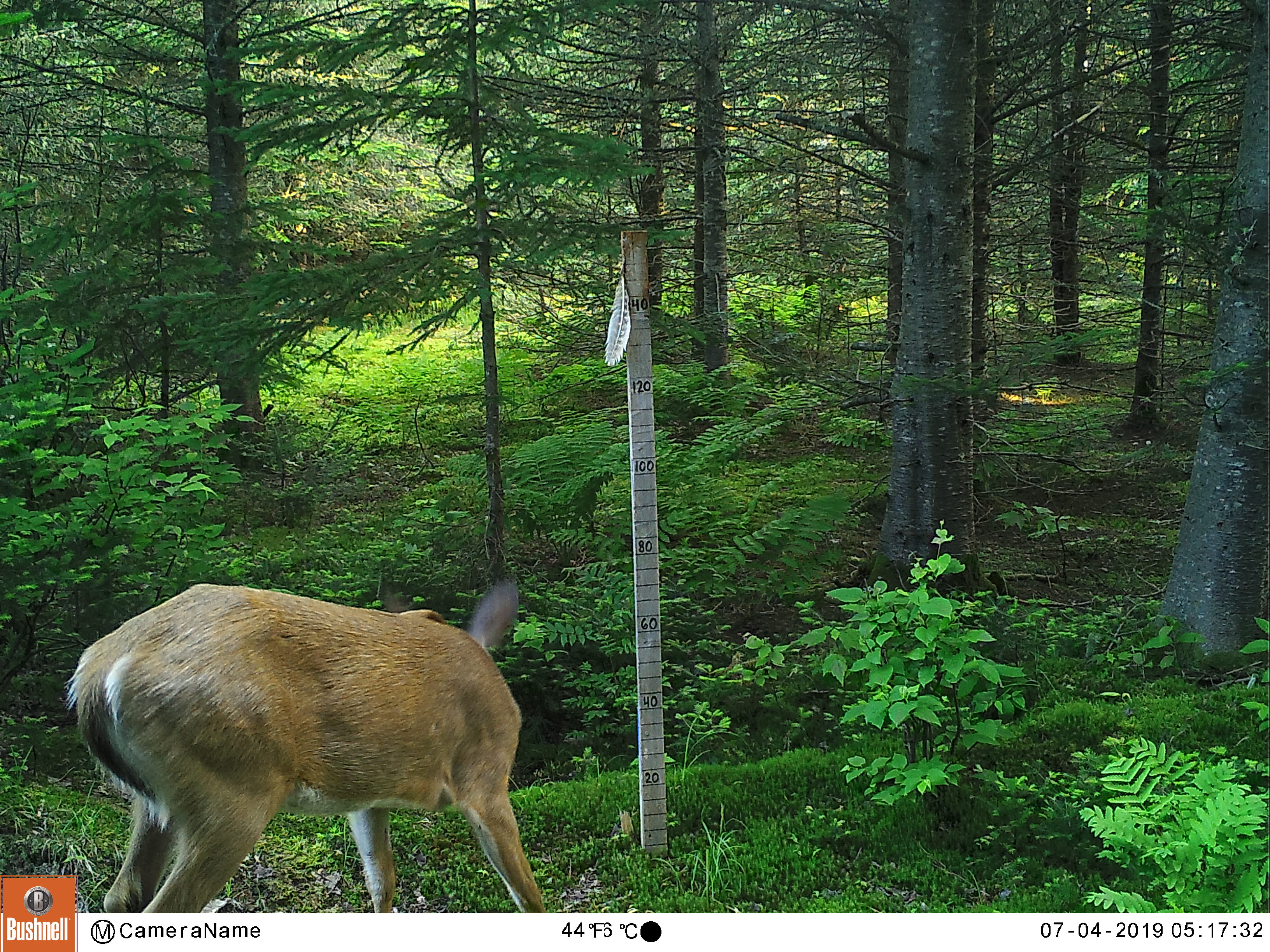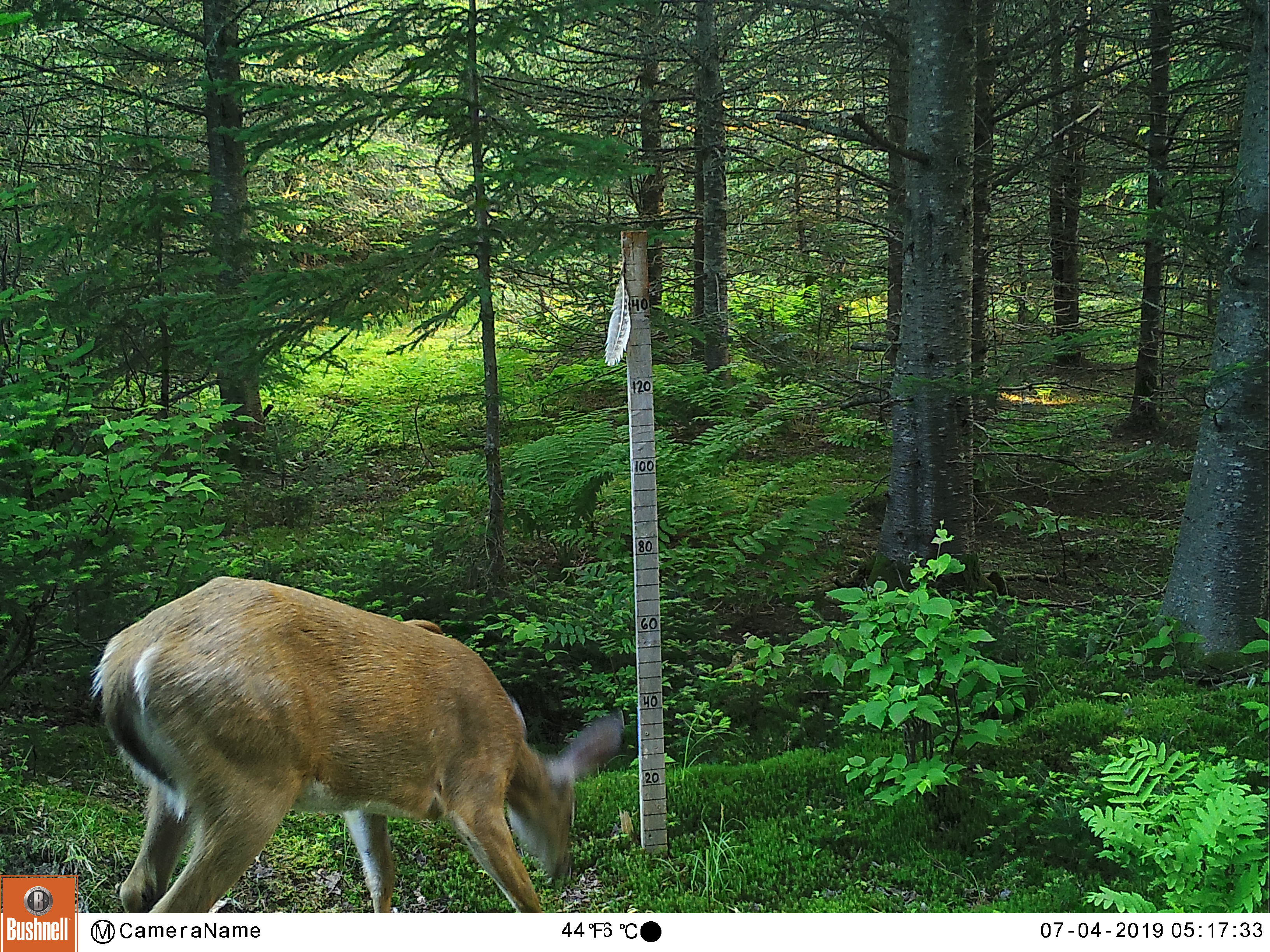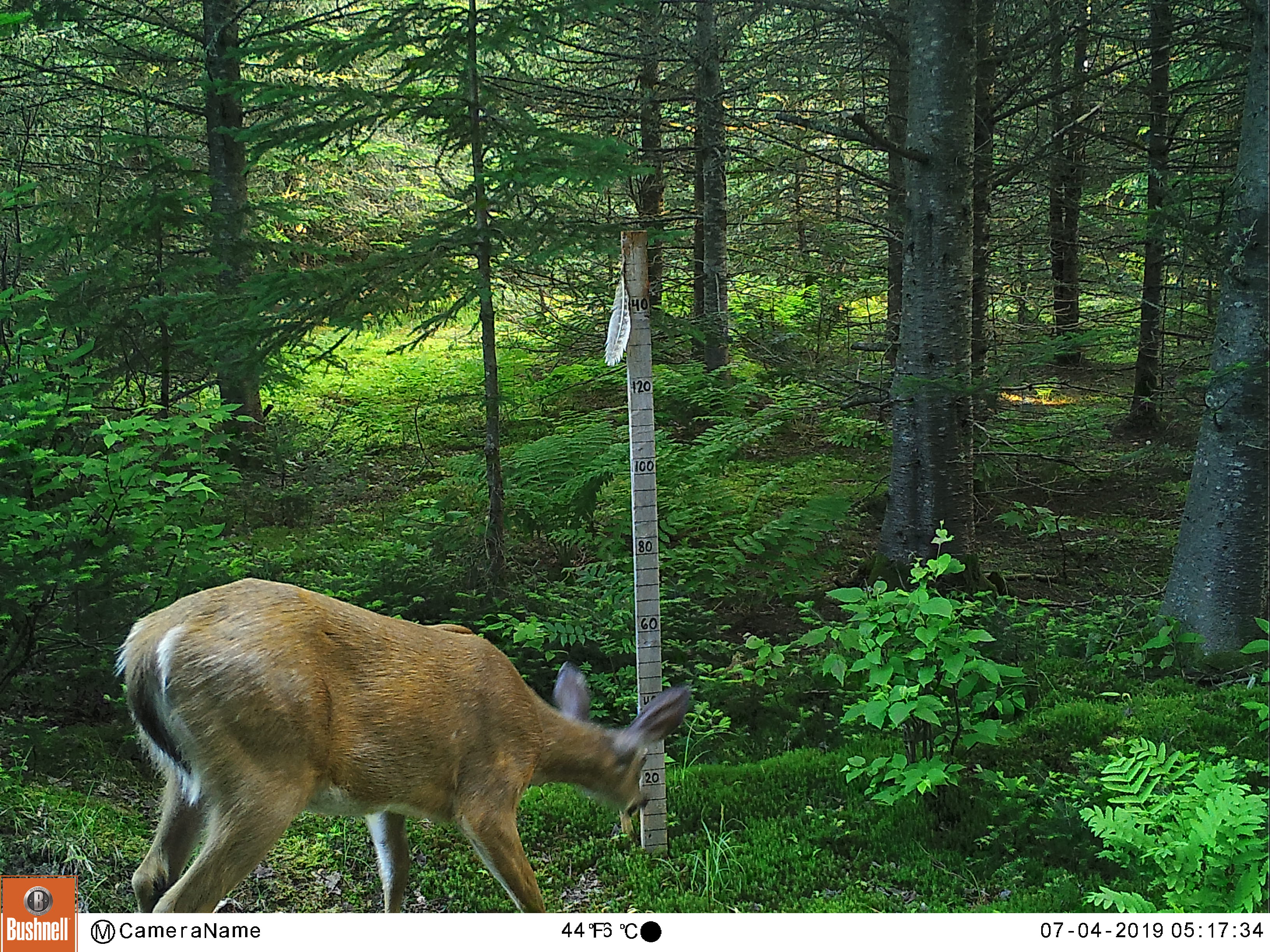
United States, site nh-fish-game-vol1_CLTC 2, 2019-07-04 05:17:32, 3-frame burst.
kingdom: Animalia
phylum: Chordata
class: Mammalia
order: Artiodactyla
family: Cervidae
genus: Odocoileus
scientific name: Odocoileus virginianus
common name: white-tailed deer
White-tailed deer (Odocoileus virginianus).